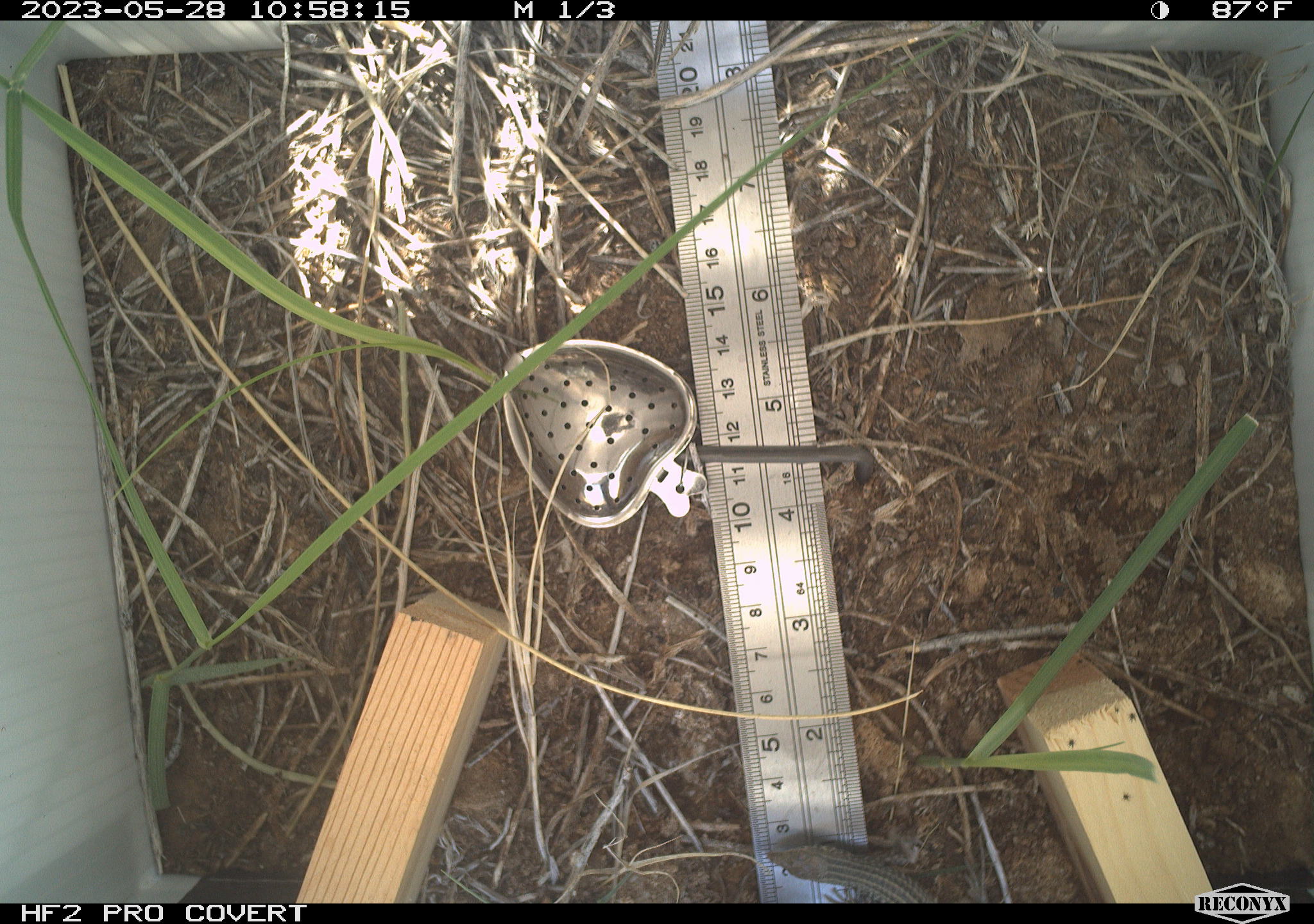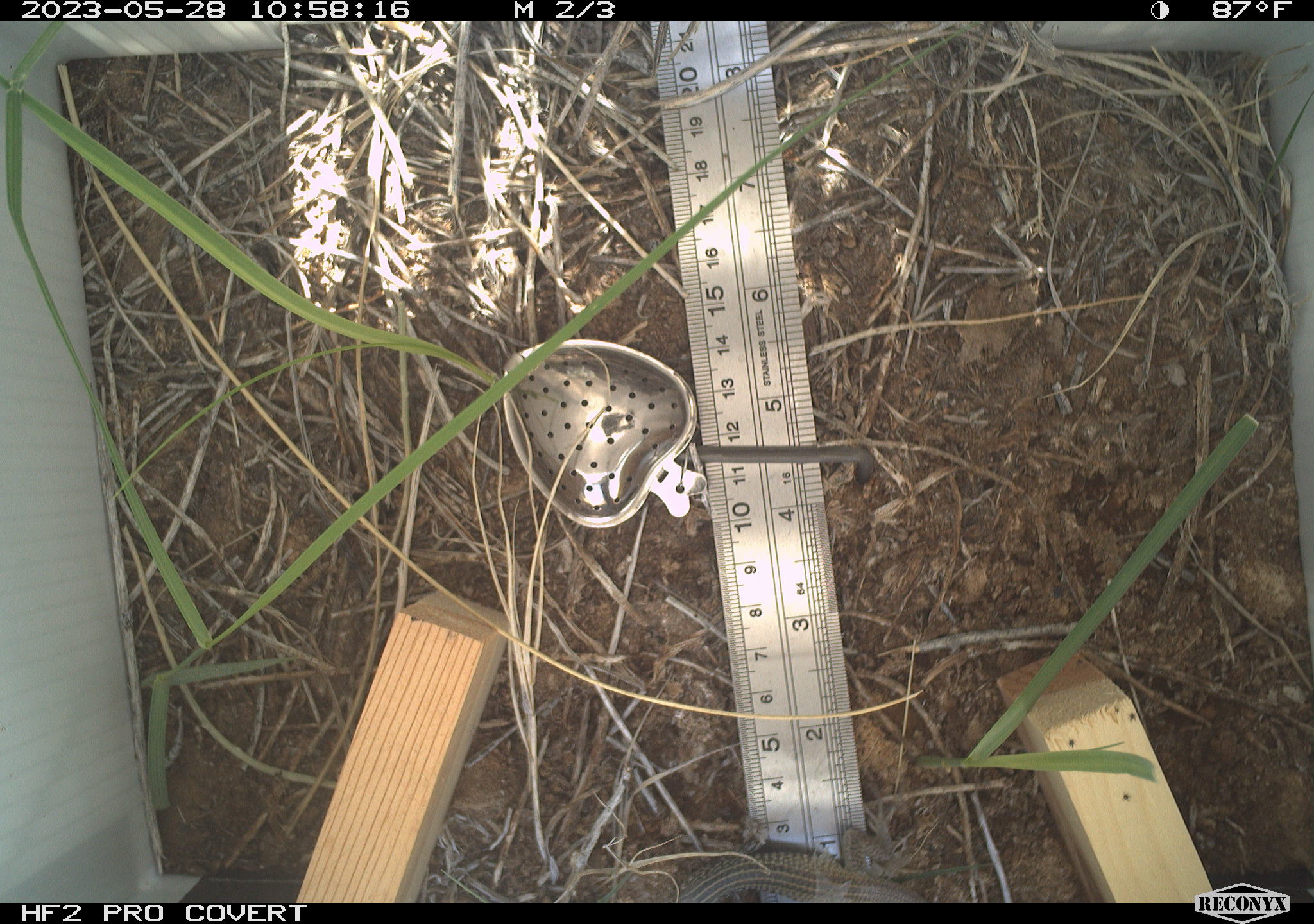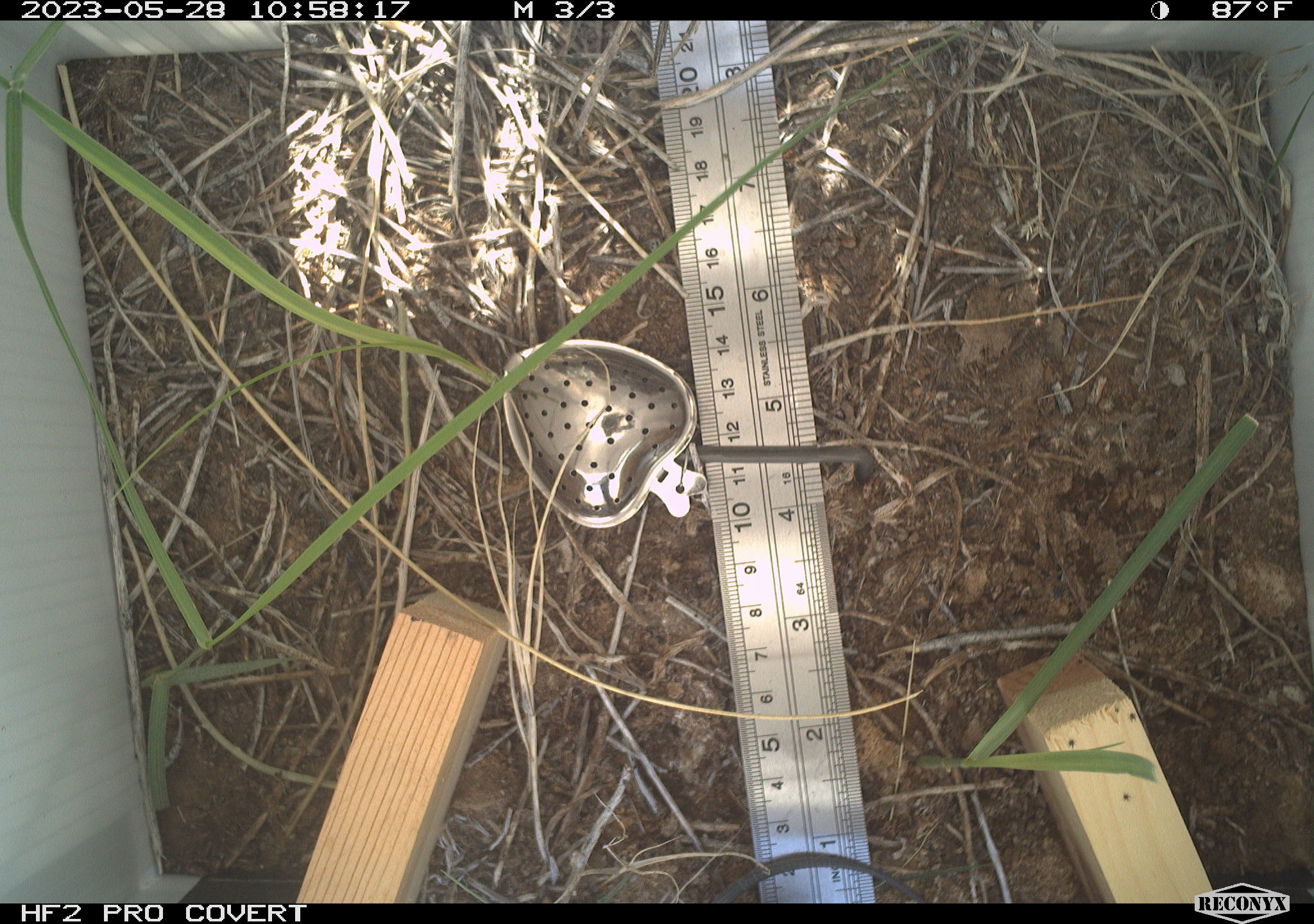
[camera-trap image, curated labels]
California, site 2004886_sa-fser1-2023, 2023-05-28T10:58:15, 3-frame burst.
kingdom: Animalia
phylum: Chordata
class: Reptilia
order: Squamata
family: Teiidae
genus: Aspidoscelis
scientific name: Aspidoscelis tigris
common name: western whiptail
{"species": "western whiptail (Aspidoscelis tigris)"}